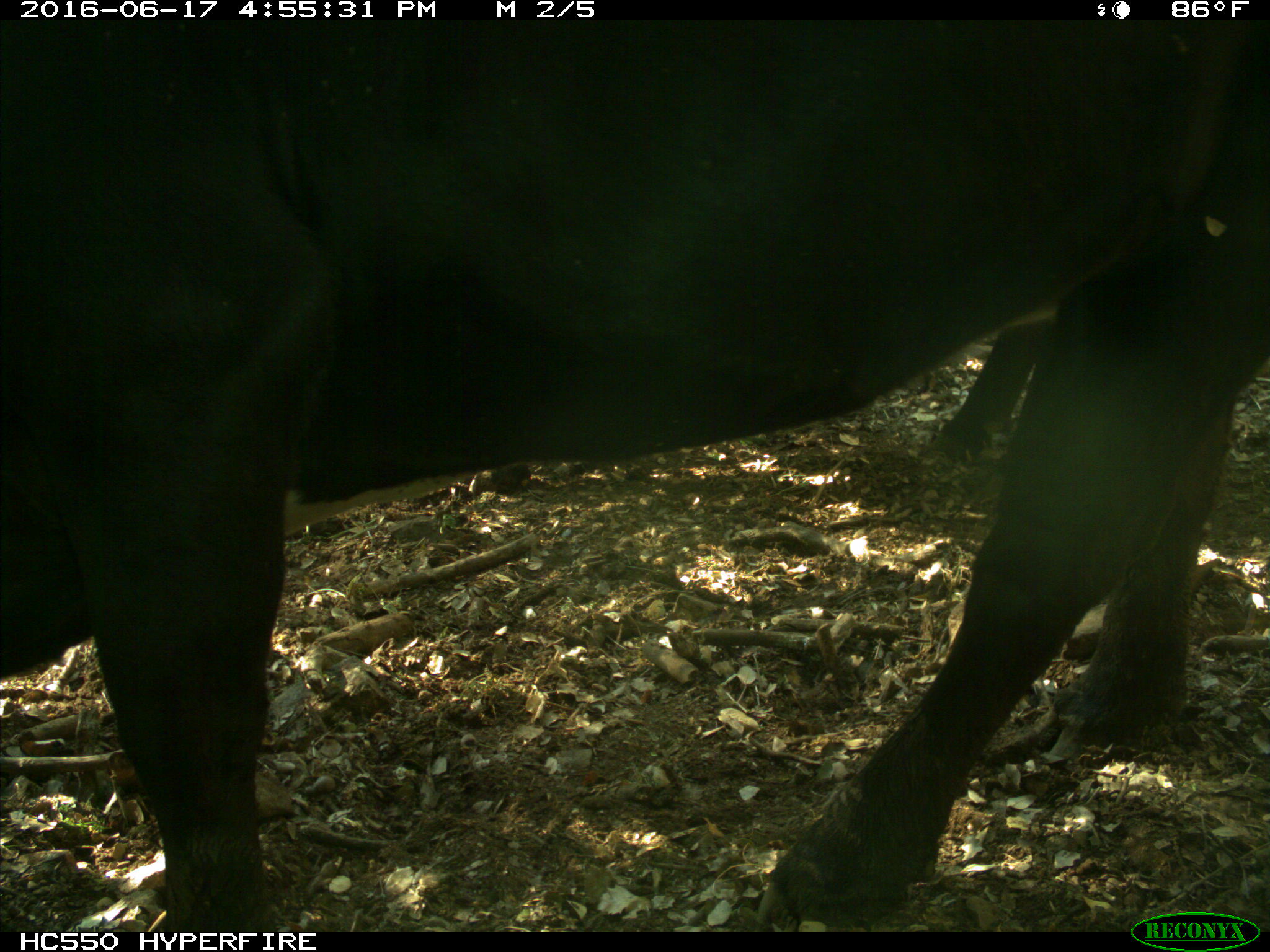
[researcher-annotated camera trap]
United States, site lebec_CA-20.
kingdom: Animalia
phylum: Chordata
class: Mammalia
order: Artiodactyla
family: Bovidae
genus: Bos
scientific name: Bos taurus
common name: domestic cow